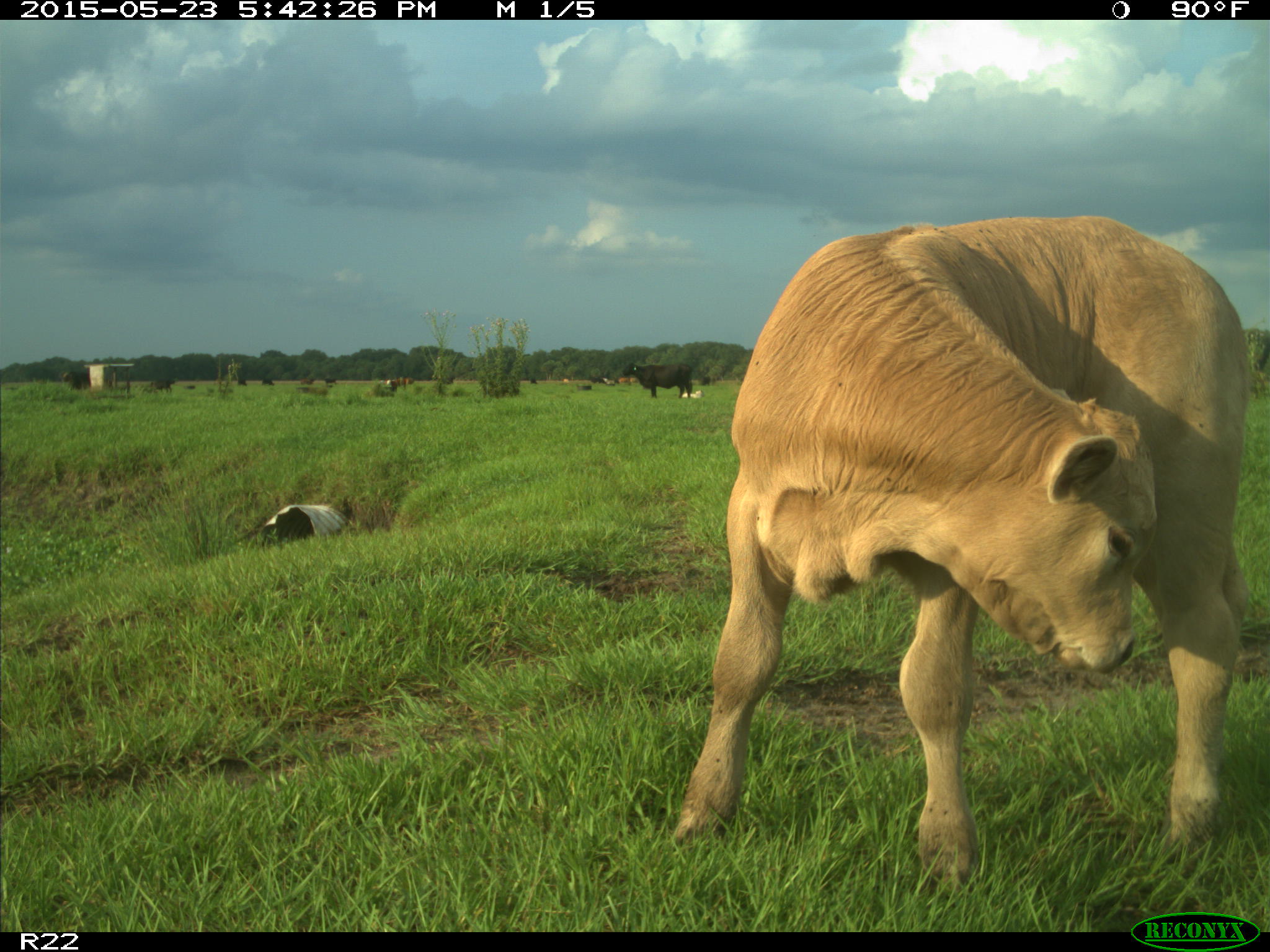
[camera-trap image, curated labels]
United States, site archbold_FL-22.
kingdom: Animalia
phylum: Chordata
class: Mammalia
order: Artiodactyla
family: Bovidae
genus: Bos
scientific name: Bos taurus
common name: domestic cow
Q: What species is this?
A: Bos taurus (domestic cow).